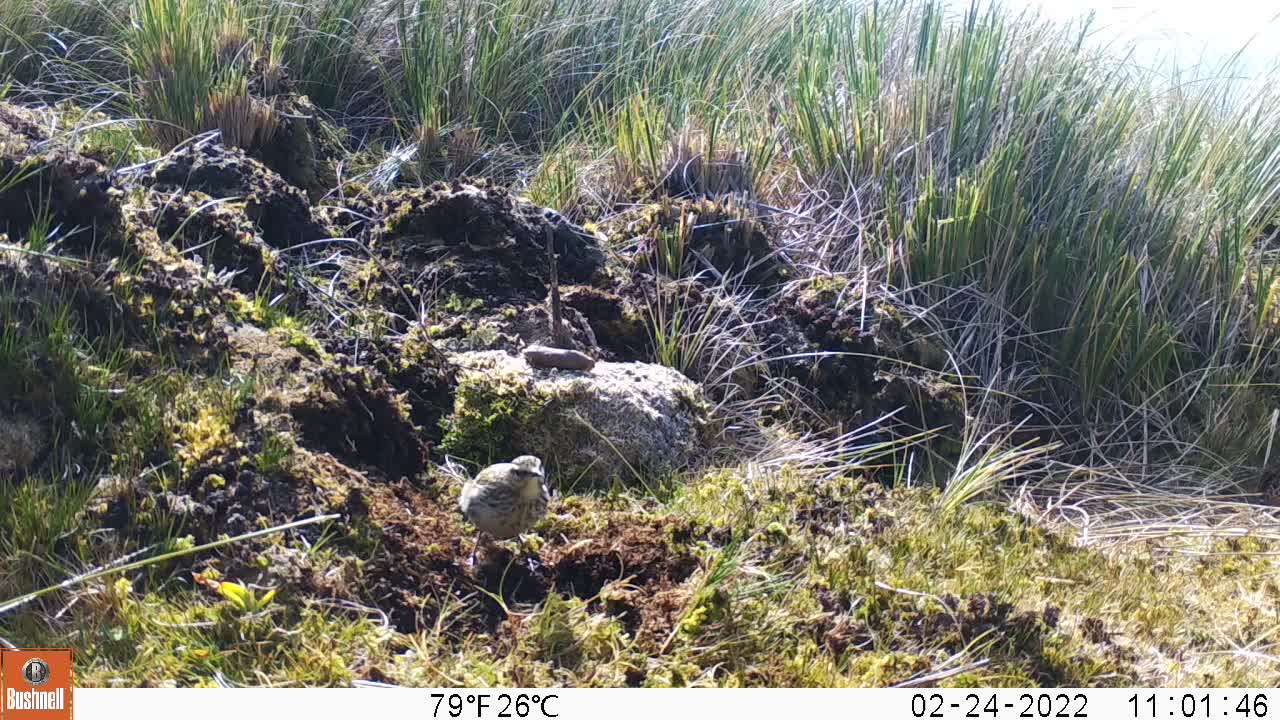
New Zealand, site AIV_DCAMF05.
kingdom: Animalia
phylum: Chordata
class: Aves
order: Passeriformes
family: Motacillidae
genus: Anthus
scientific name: Anthus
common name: pipit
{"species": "pipit (Anthus)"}